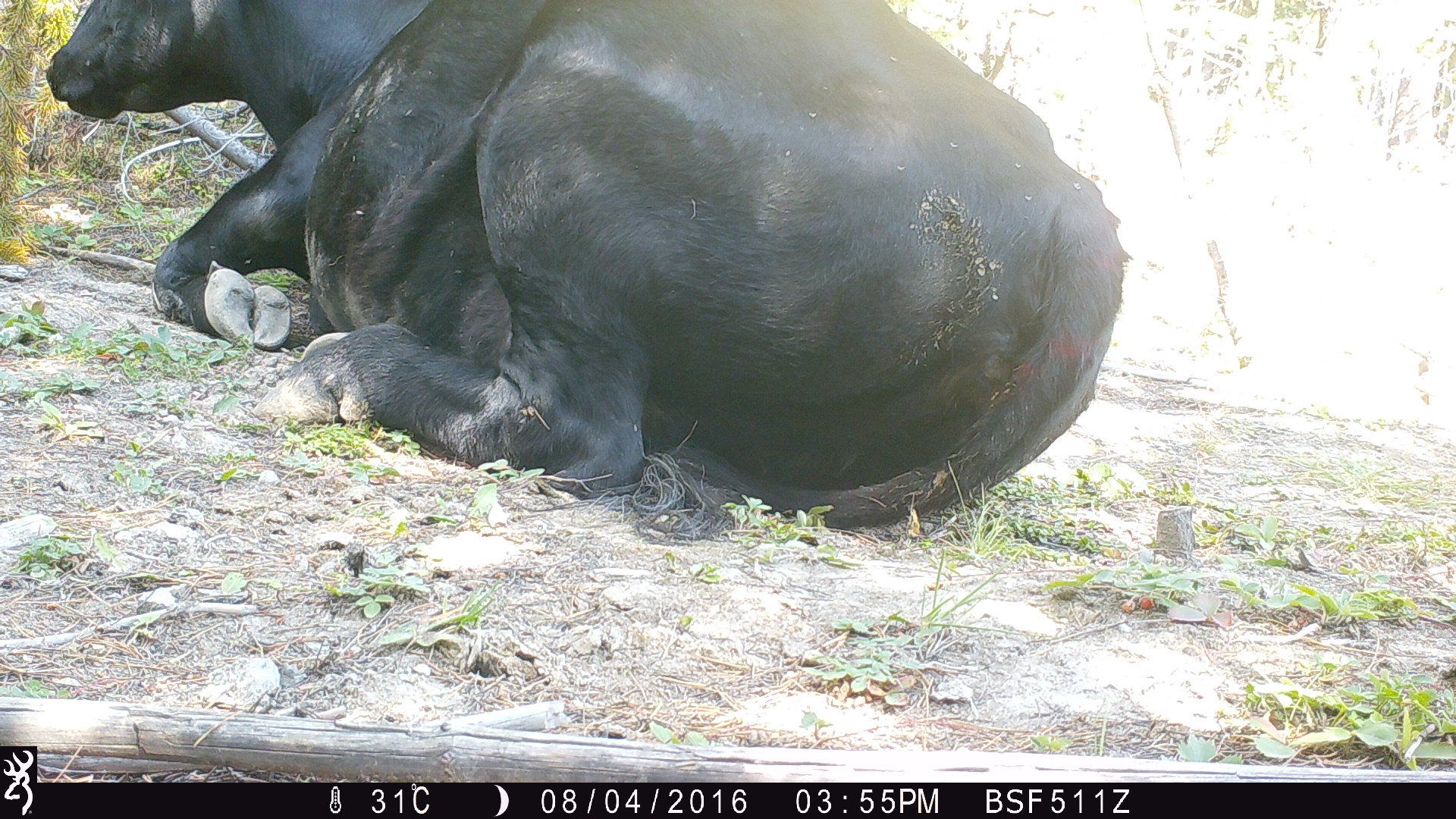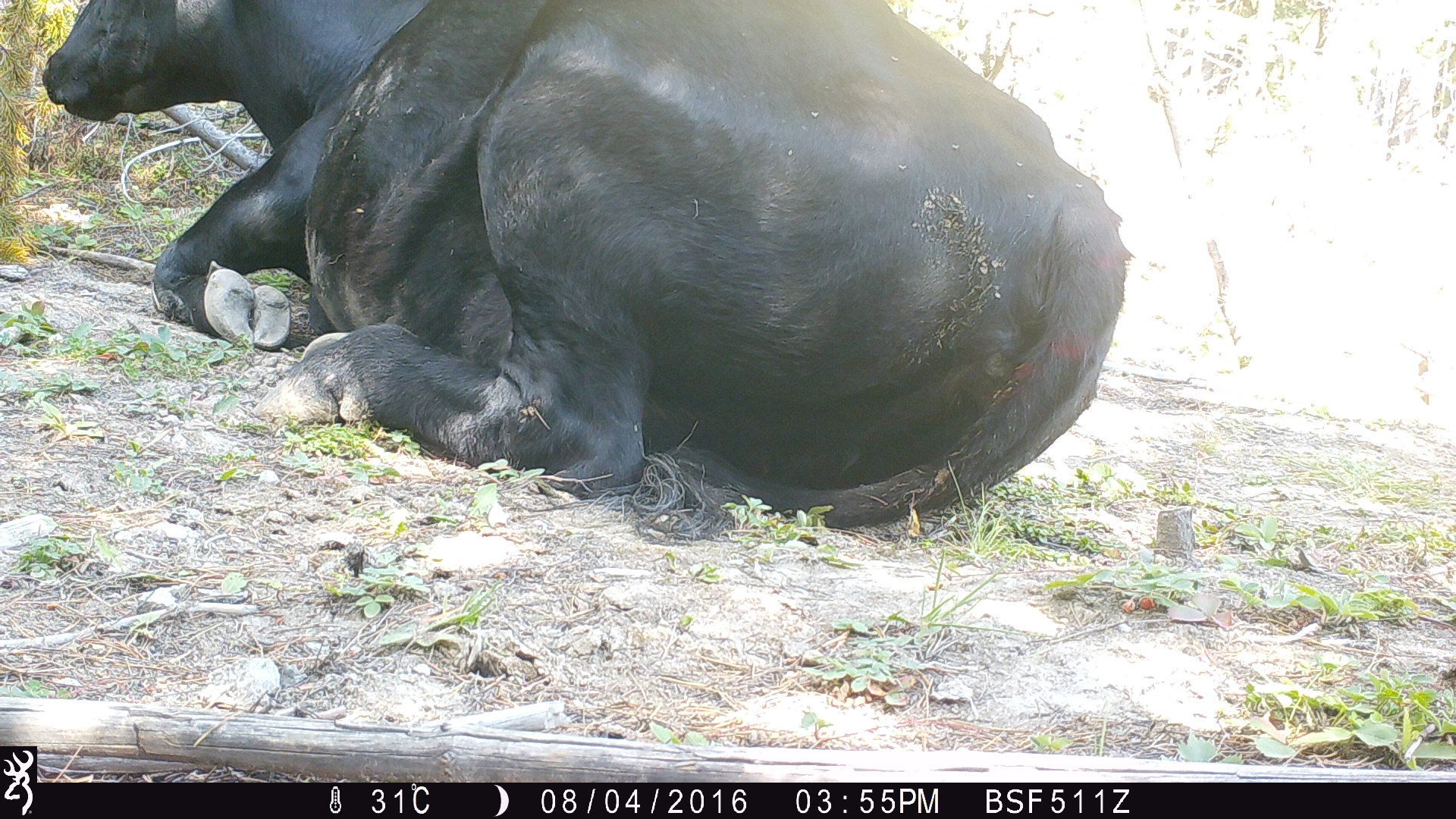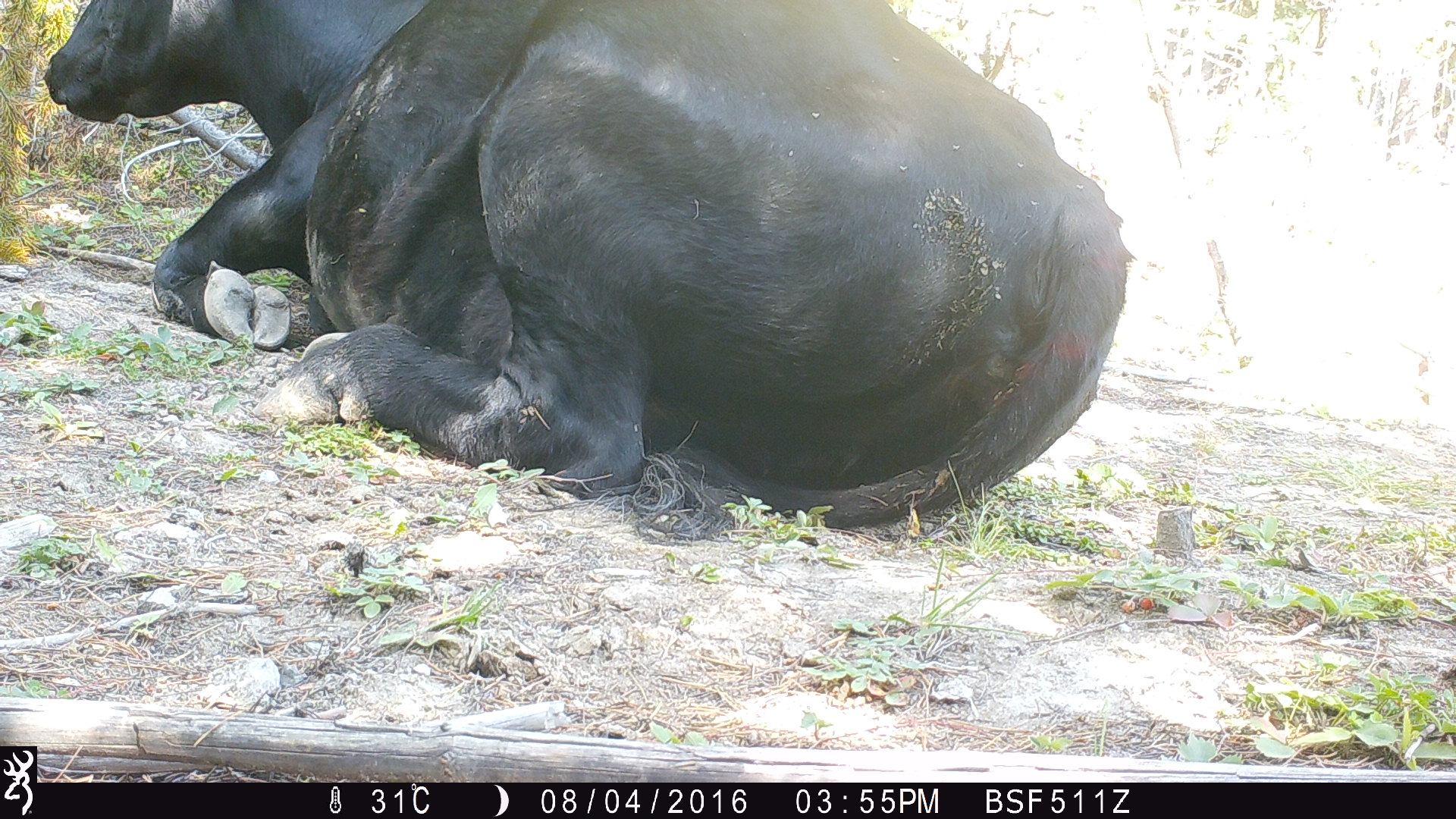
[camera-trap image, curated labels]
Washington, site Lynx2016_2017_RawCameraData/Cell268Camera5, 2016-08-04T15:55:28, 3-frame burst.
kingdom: Animalia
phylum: Chordata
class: Mammalia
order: Artiodactyla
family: Bovidae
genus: Bos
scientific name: Bos taurus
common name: domestic cattle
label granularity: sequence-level